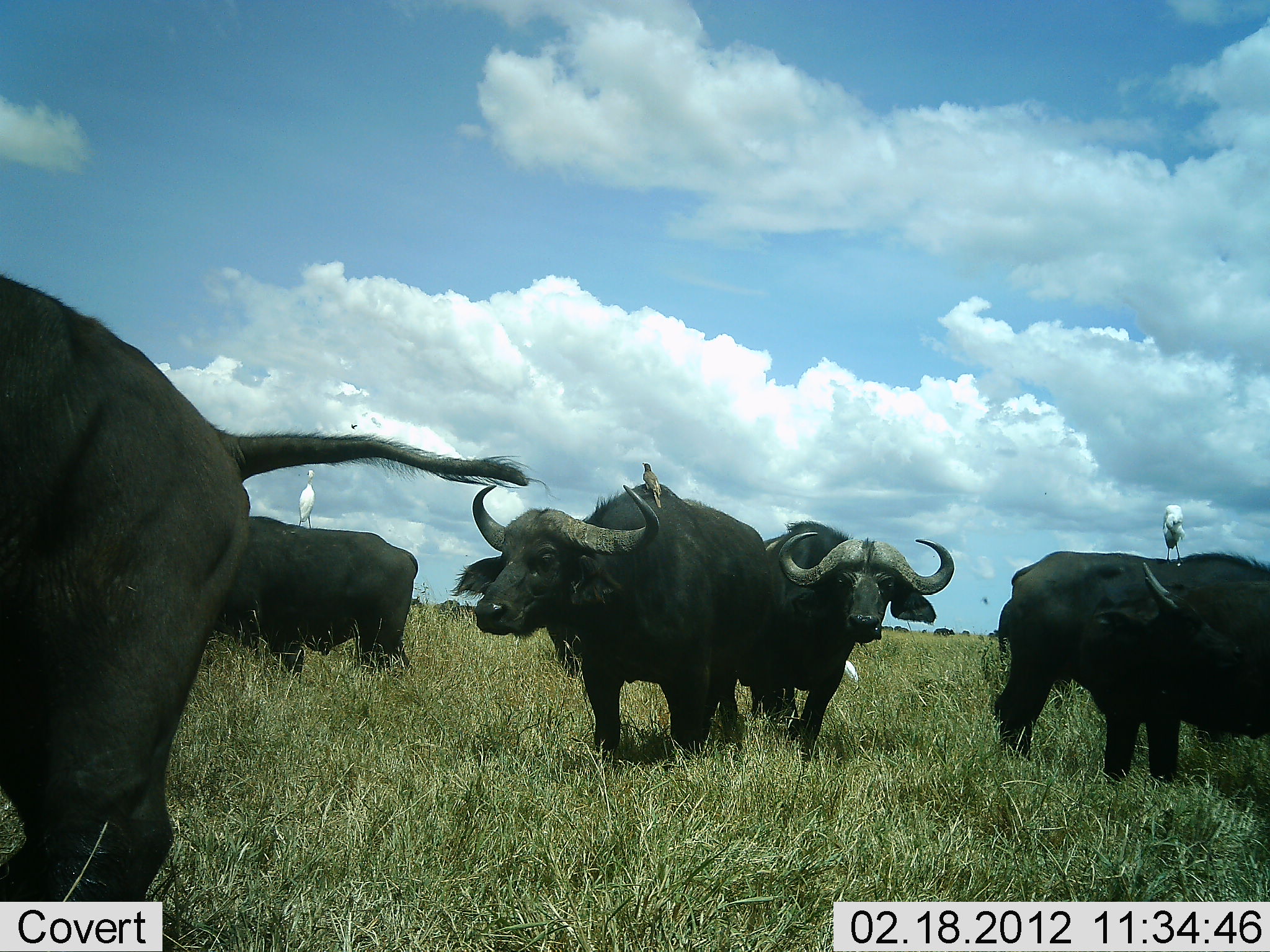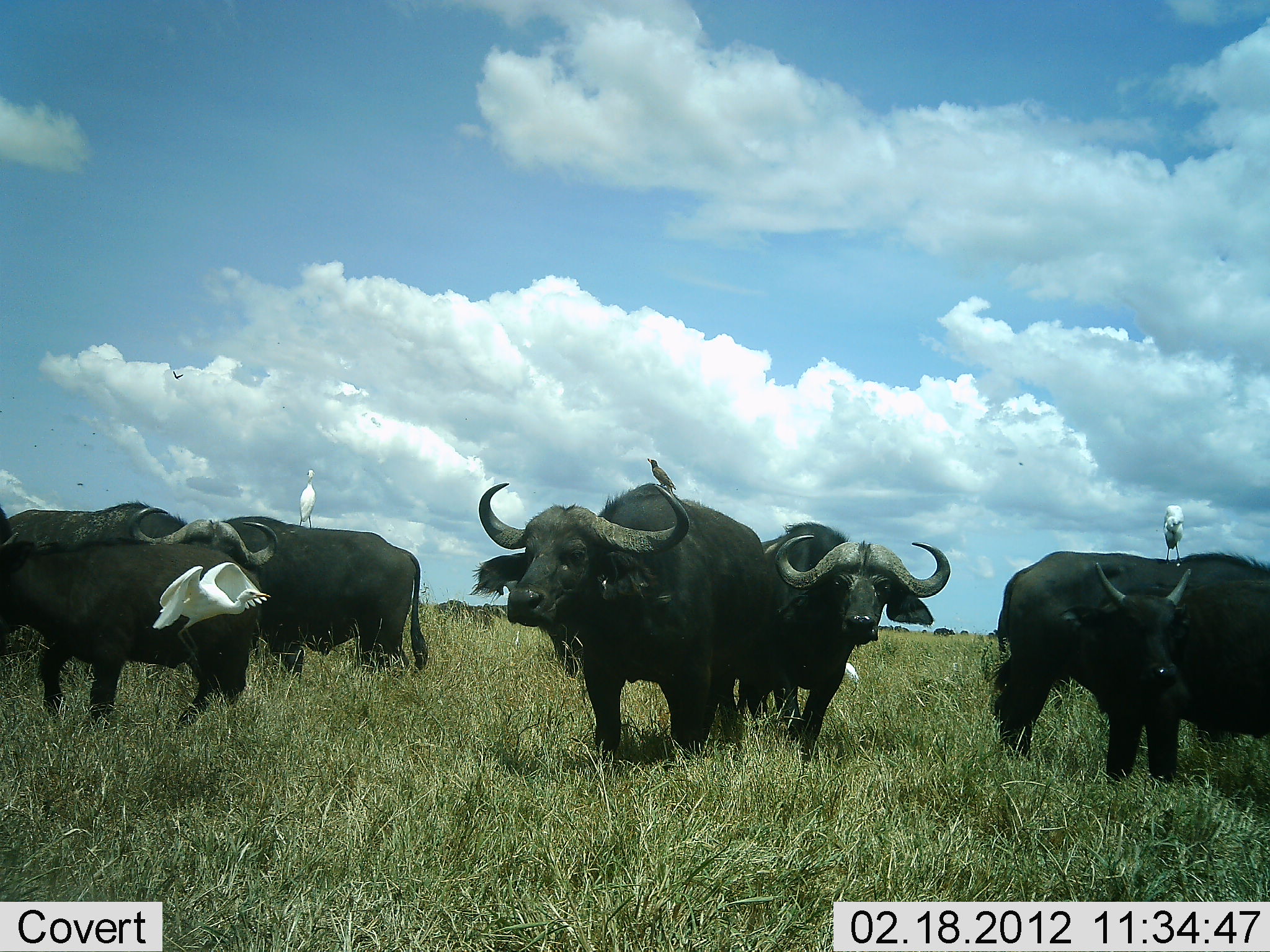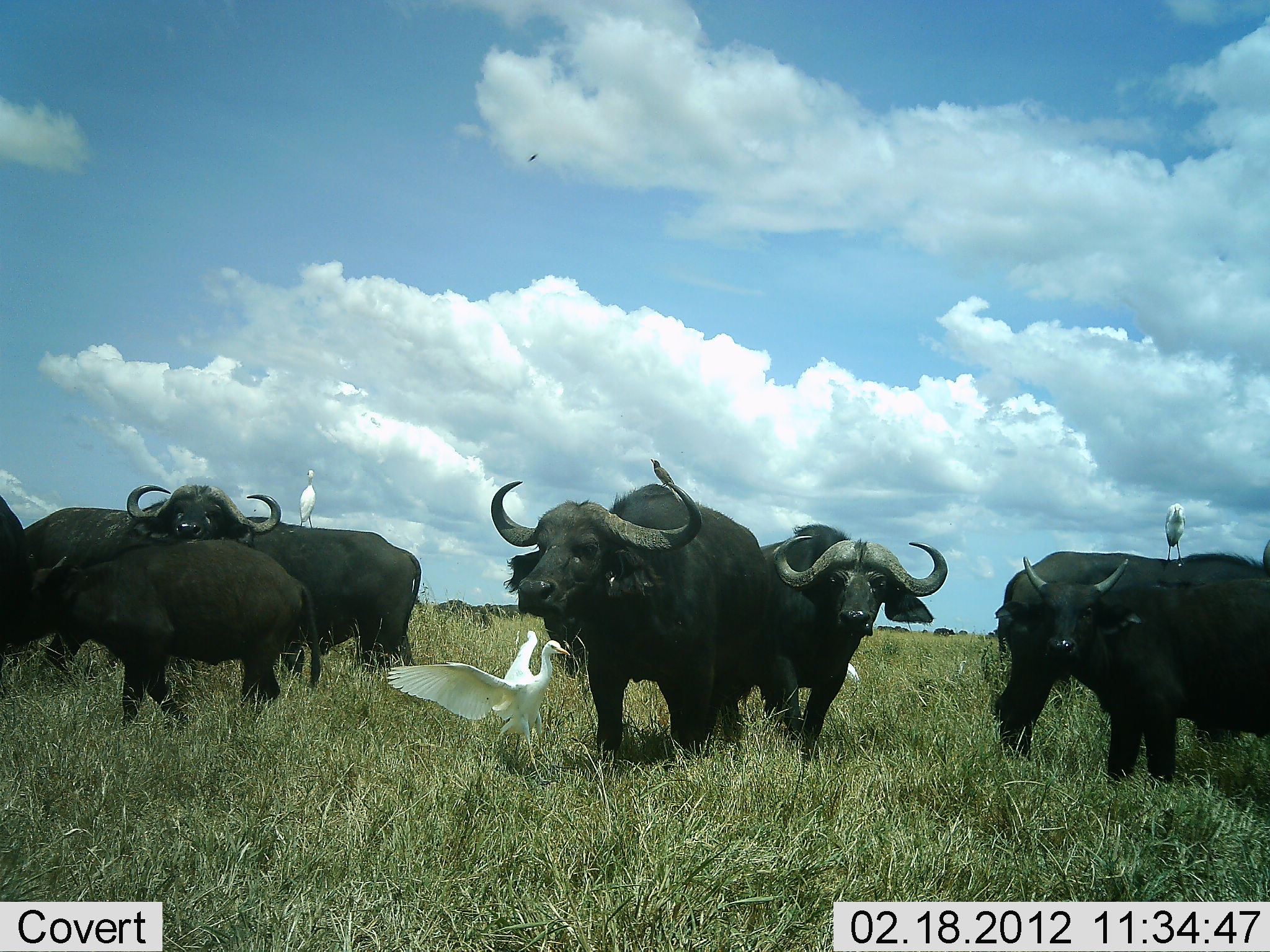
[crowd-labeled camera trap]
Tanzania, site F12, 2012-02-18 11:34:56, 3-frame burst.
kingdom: Animalia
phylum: Chordata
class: Mammalia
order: Artiodactyla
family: Bovidae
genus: Syncerus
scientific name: Syncerus caffer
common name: cape buffalo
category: buffalo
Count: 8.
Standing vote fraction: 80%.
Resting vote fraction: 0%.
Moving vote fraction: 68%.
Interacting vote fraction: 12%.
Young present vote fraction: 48%.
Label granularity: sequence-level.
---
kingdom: Animalia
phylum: Chordata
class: Aves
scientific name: Aves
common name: bird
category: otherbird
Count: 4.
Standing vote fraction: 76%.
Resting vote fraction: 8%.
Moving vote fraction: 88%.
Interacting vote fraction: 8%.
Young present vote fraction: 0%.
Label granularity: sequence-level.